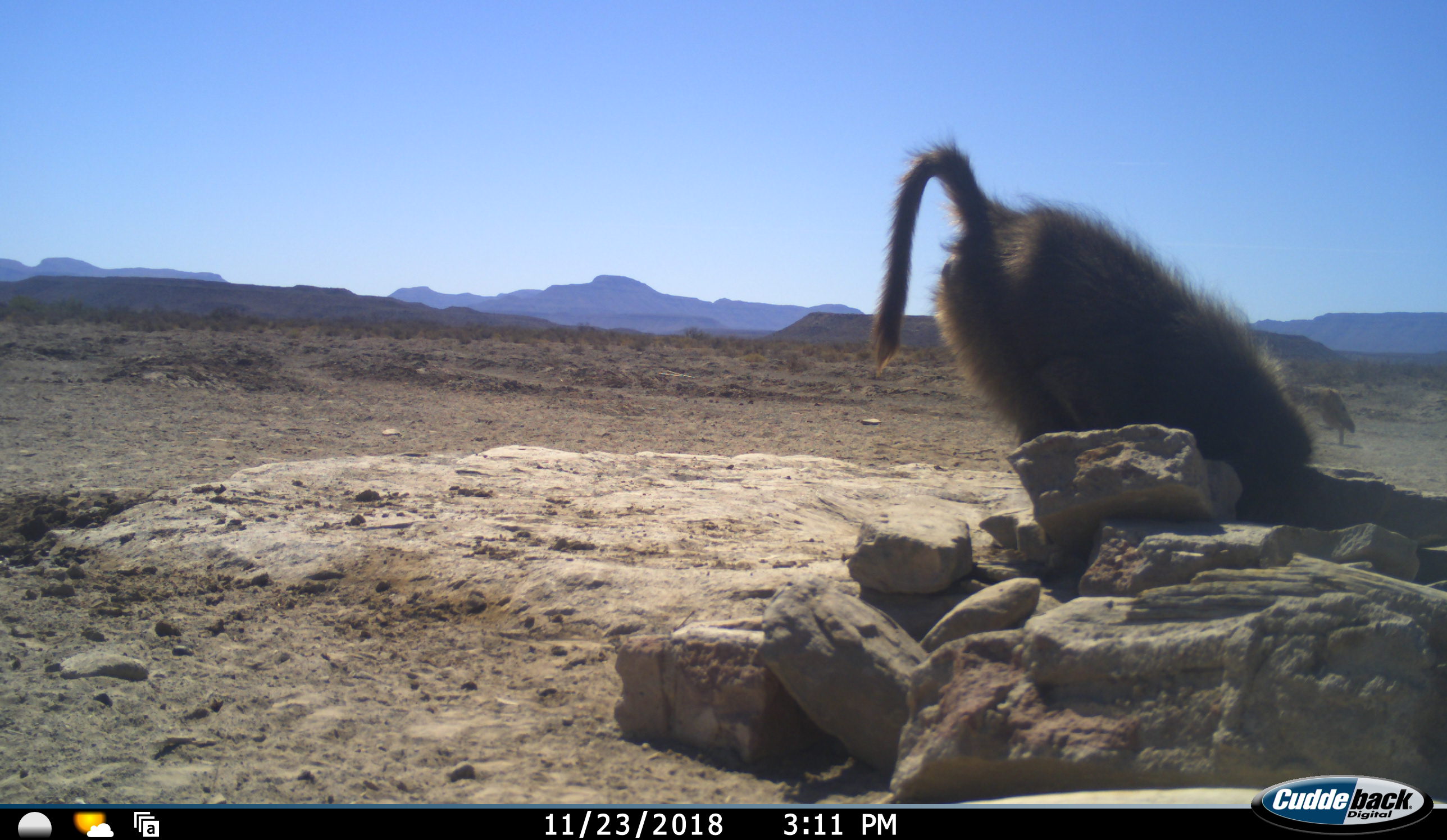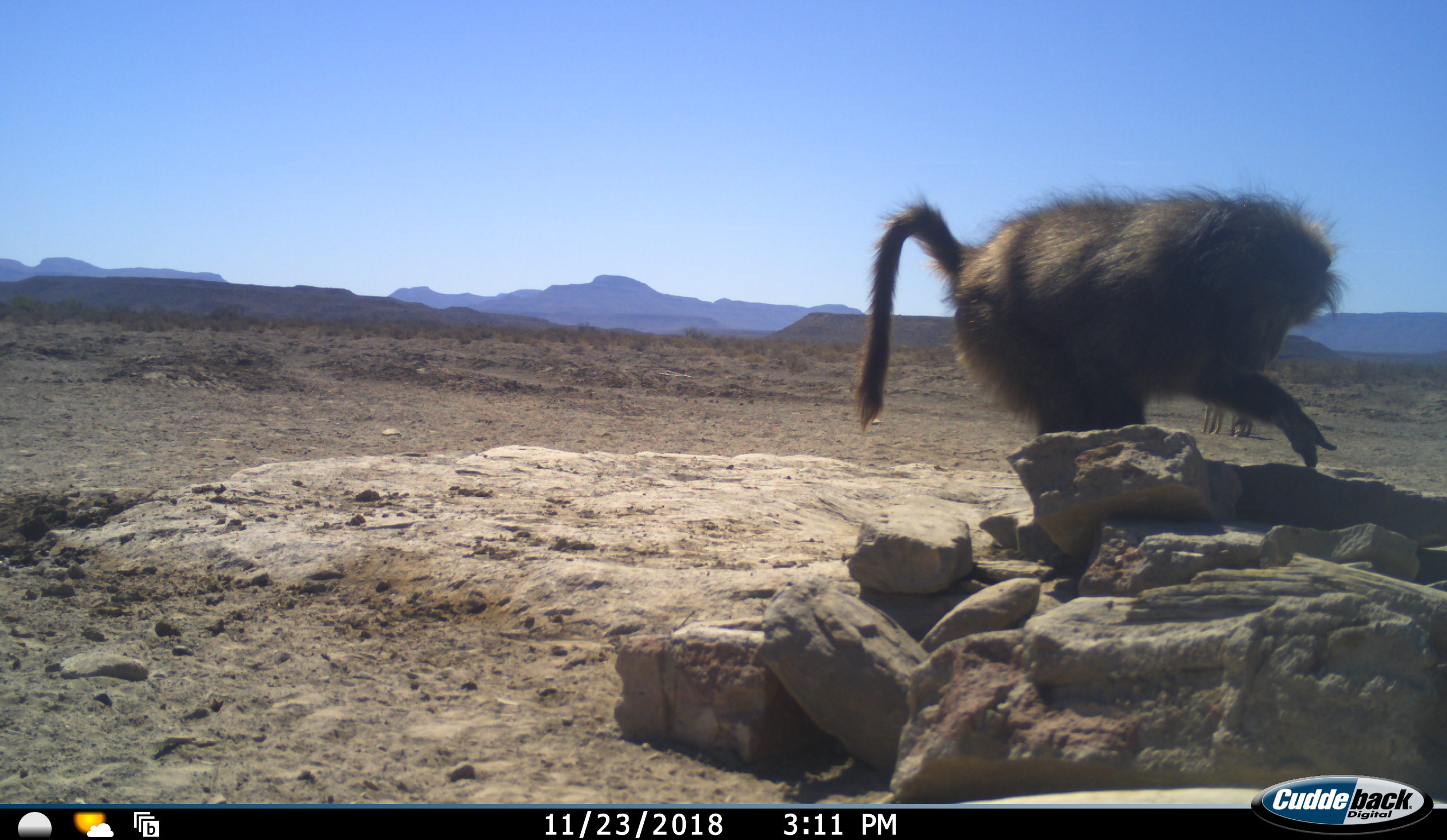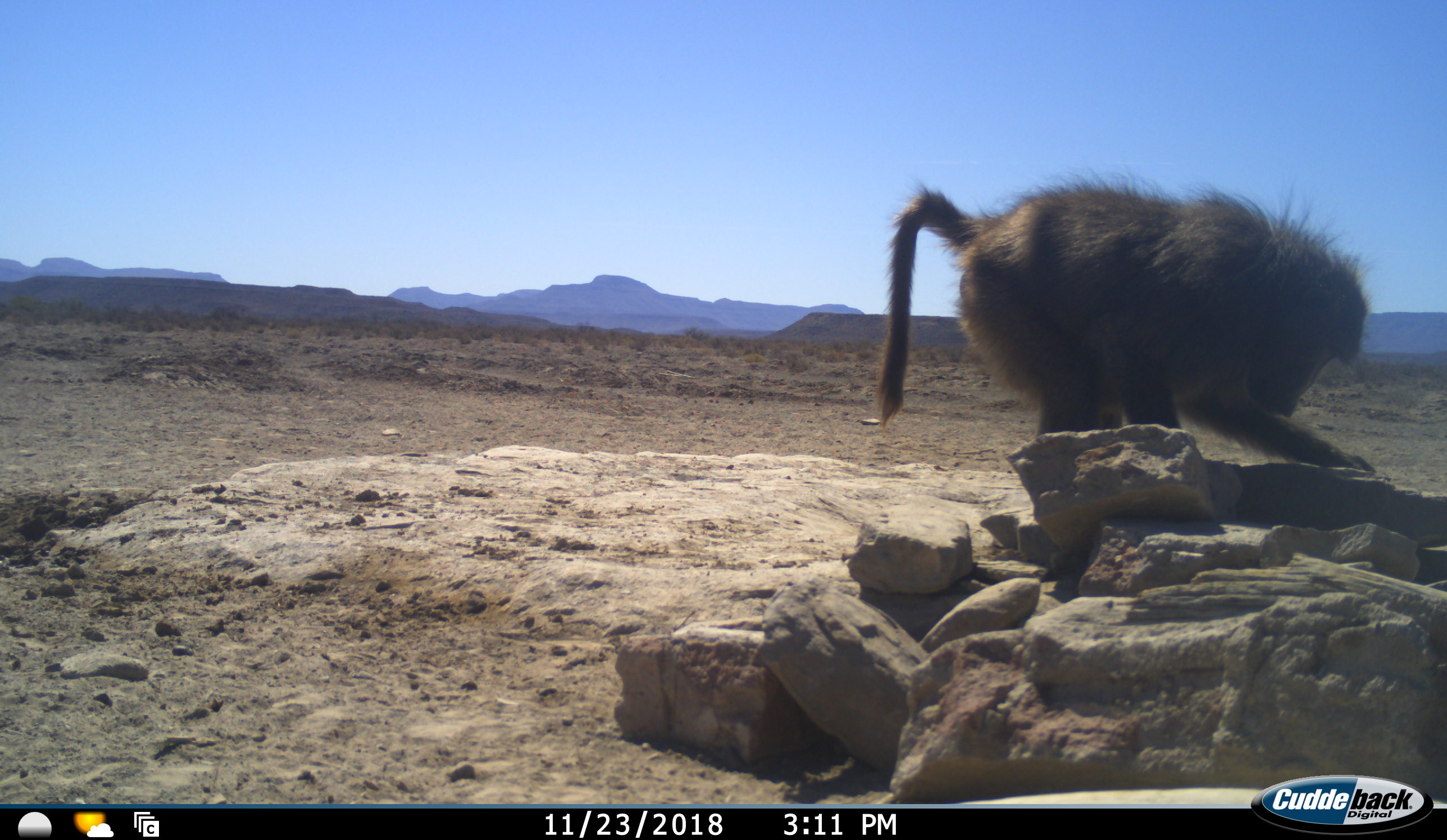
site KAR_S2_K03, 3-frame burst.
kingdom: Animalia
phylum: Chordata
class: Mammalia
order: Primates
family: Cercopithecidae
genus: Papio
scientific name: Papio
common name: baboon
Baboon (Papio), count 1. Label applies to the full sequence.